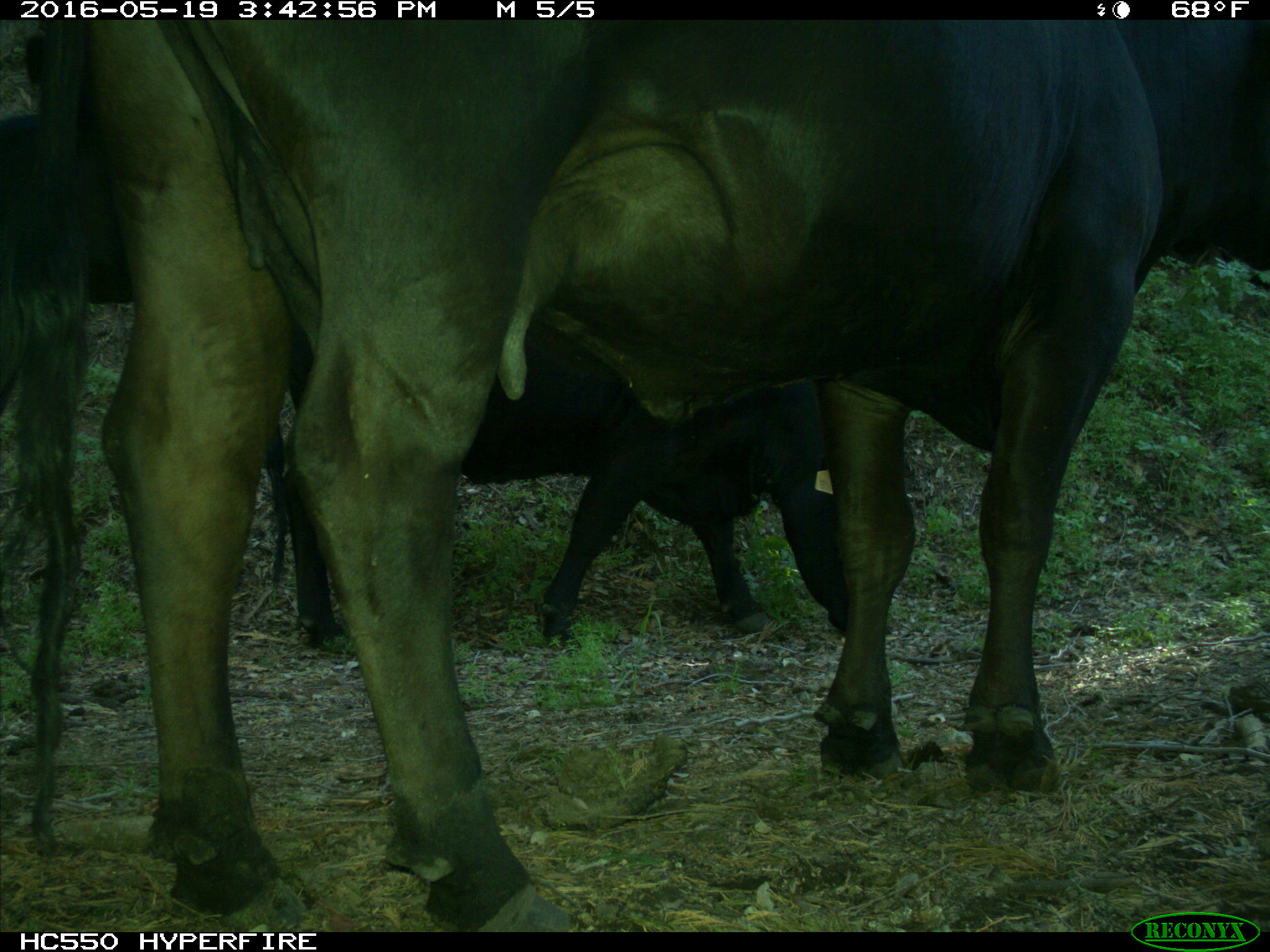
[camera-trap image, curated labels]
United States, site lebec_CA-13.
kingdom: Animalia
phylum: Chordata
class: Mammalia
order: Artiodactyla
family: Bovidae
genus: Bos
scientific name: Bos taurus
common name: domestic cow